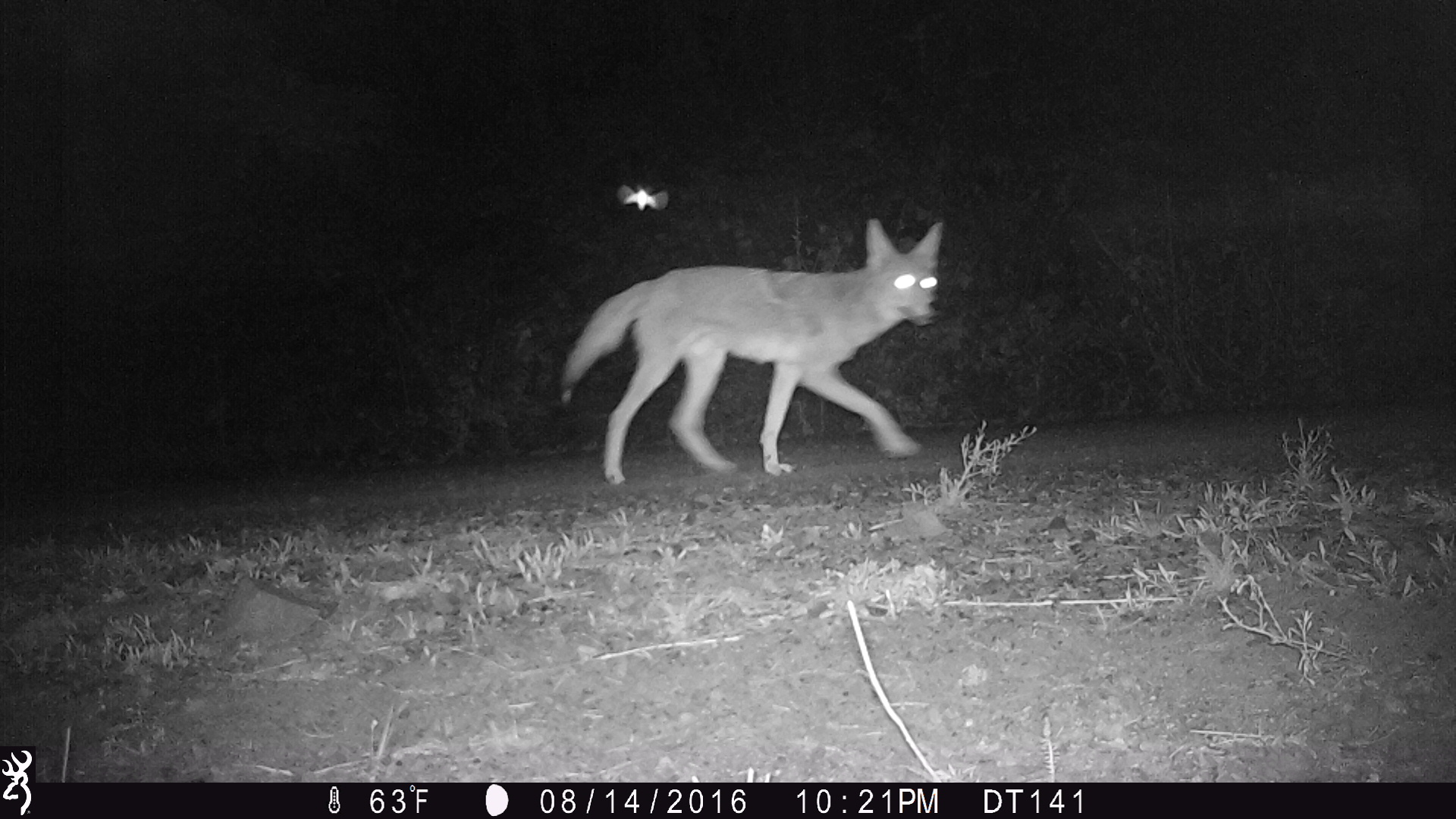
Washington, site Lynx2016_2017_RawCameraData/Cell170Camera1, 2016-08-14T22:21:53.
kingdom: Animalia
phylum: Chordata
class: Mammalia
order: Carnivora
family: Canidae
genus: Canis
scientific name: Canis latrans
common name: coyote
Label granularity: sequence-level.